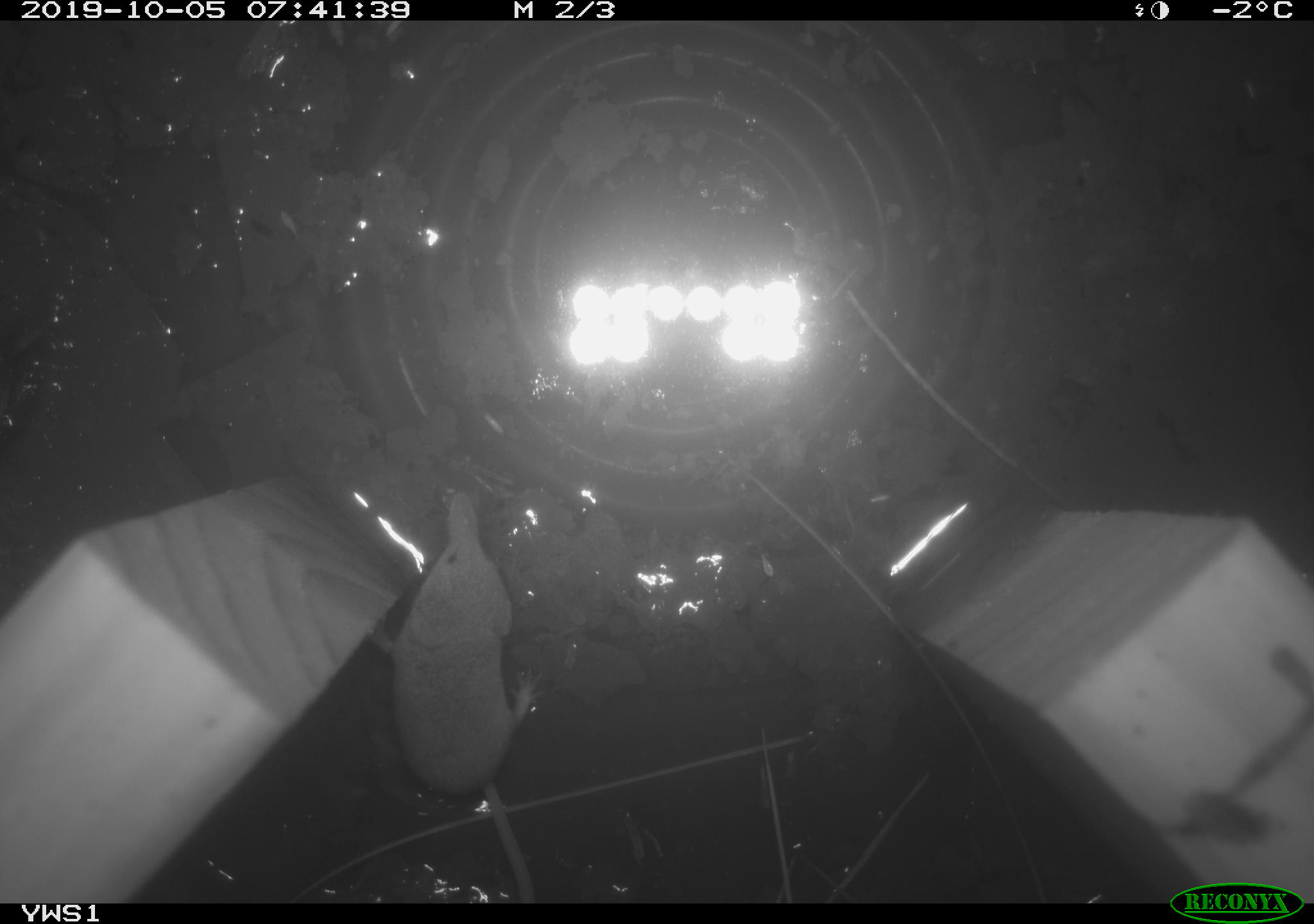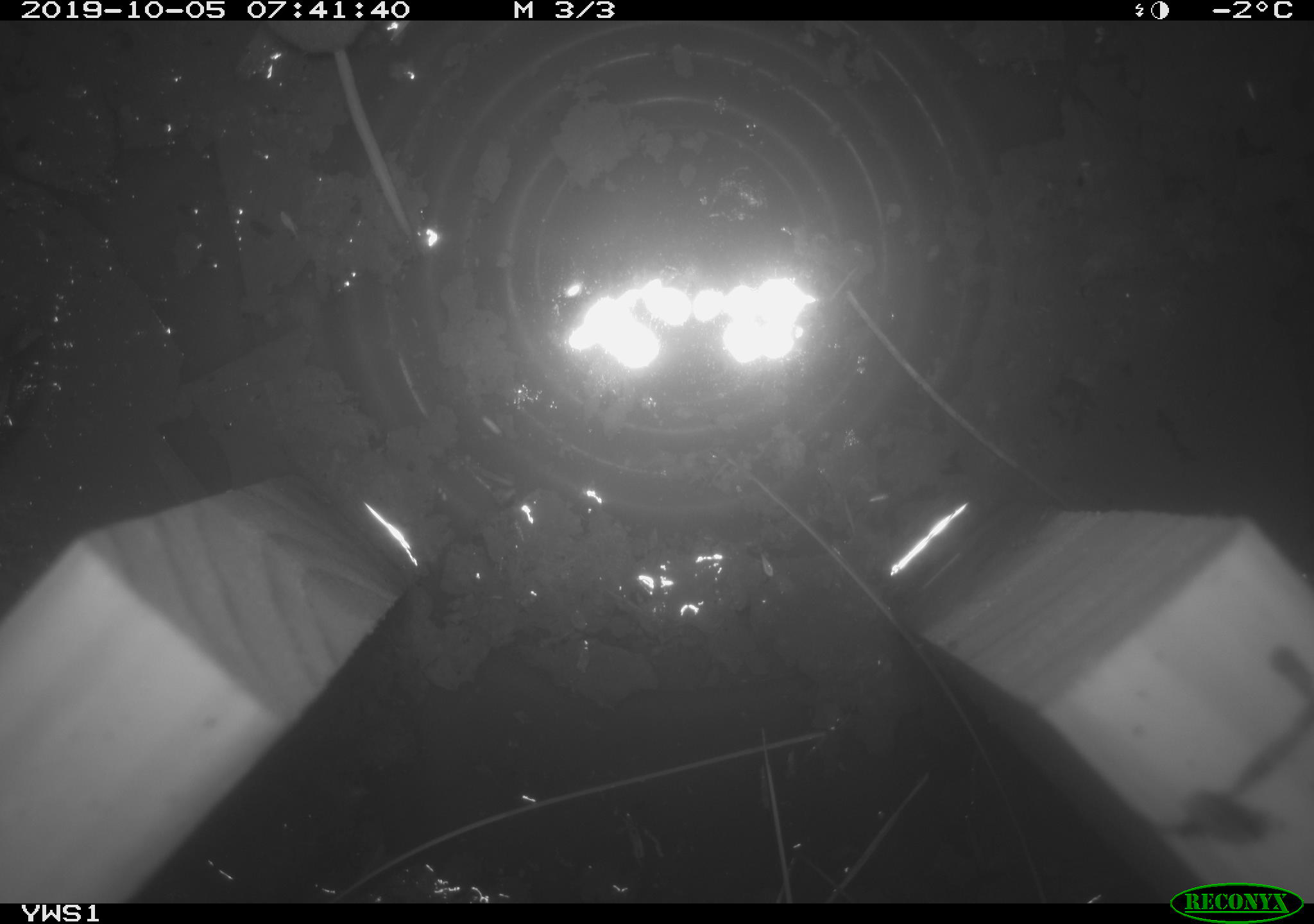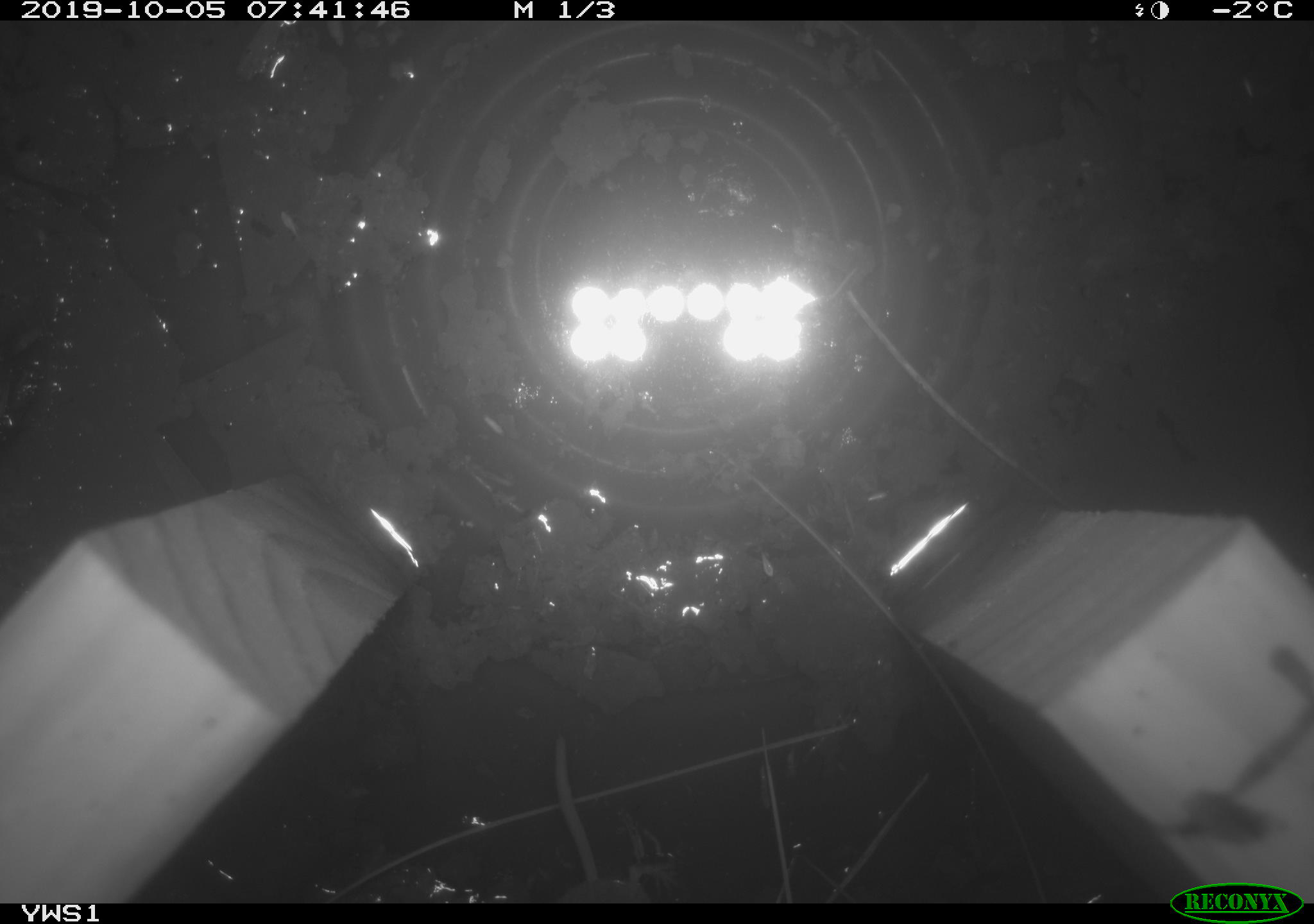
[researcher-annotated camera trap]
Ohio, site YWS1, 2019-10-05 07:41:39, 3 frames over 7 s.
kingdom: Animalia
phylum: Chordata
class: Mammalia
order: Eulipotyphla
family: Soricidae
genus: Sorex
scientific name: Sorex cinereus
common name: masked shrew